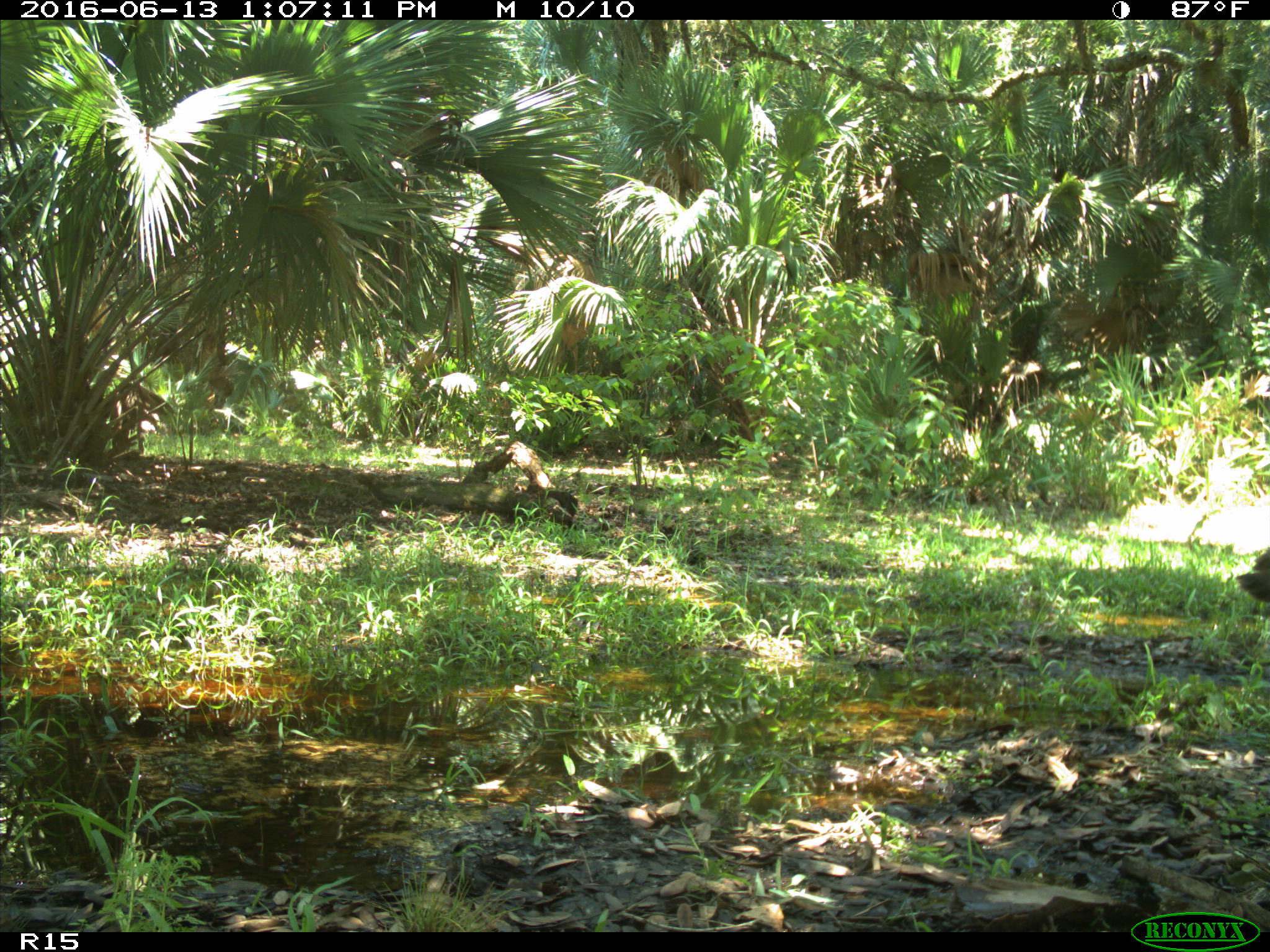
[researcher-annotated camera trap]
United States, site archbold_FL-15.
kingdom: Animalia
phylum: Chordata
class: Aves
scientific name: Aves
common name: birds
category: unidentified bird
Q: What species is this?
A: Unidentified bird (birds) (Aves).